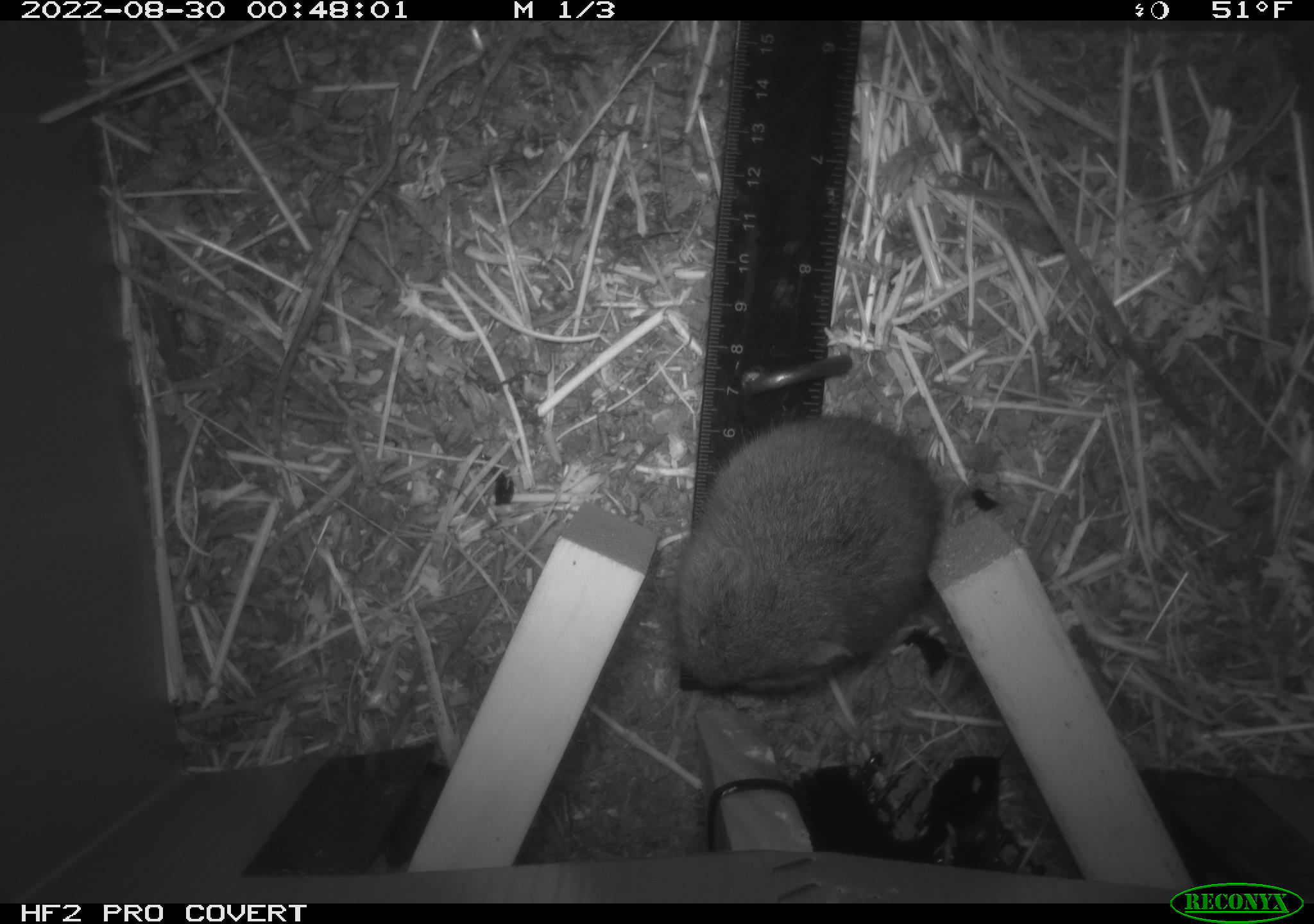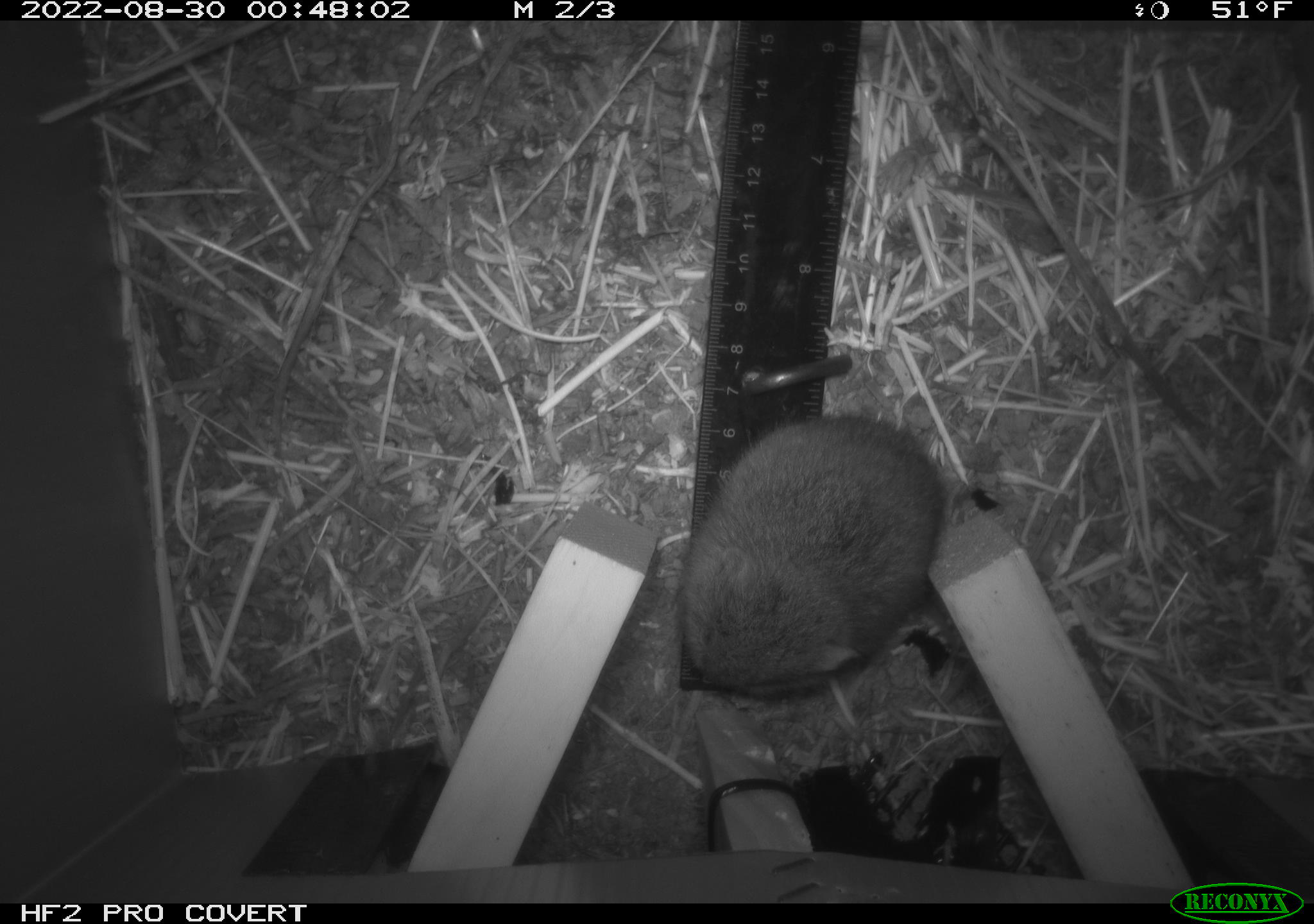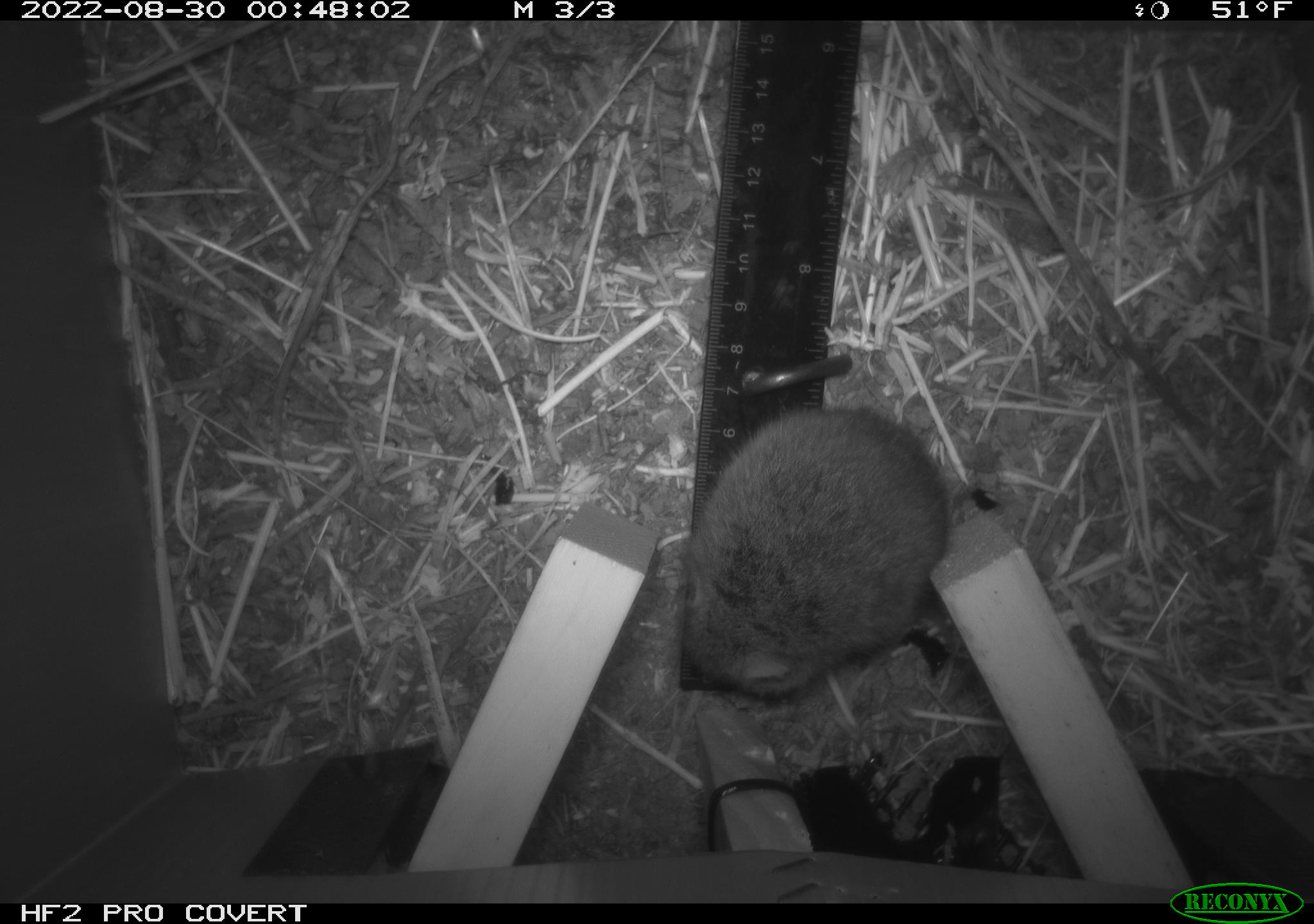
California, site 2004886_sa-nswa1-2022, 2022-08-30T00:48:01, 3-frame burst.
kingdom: Animalia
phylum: Chordata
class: Mammalia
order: Rodentia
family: Cricetidae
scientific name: Cricetidae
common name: hamsters, voles, lemmings, and allies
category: cricetidae family